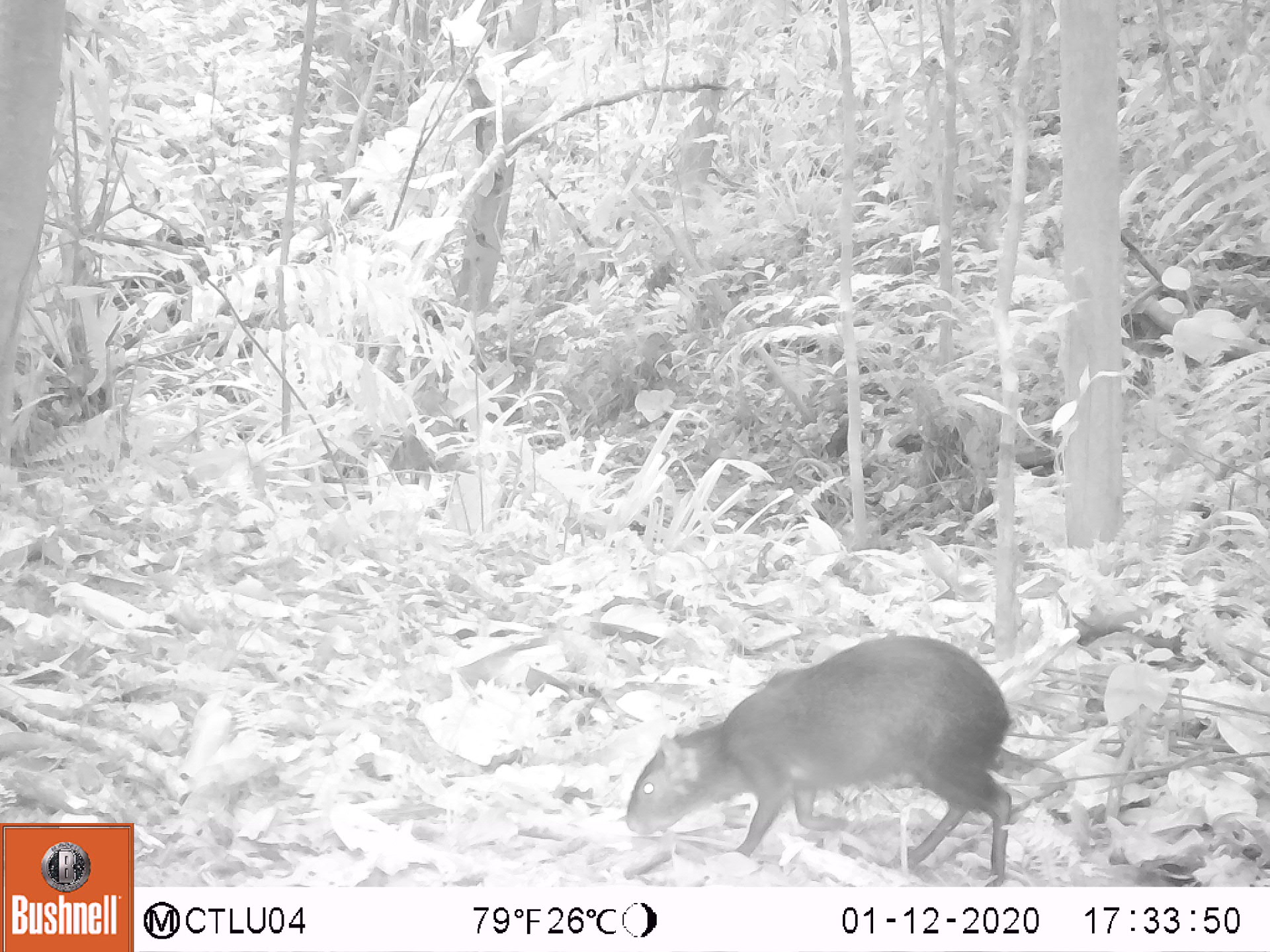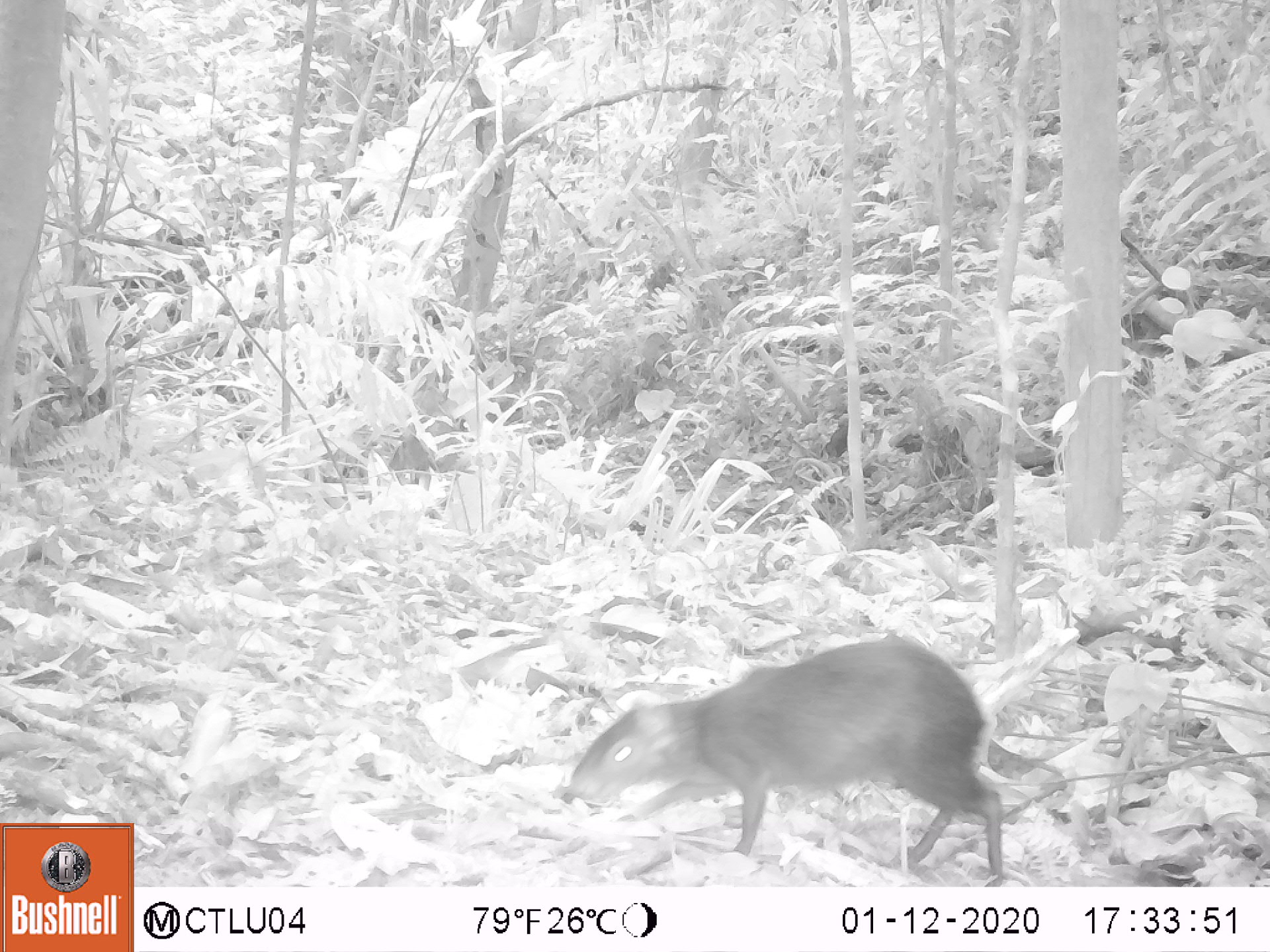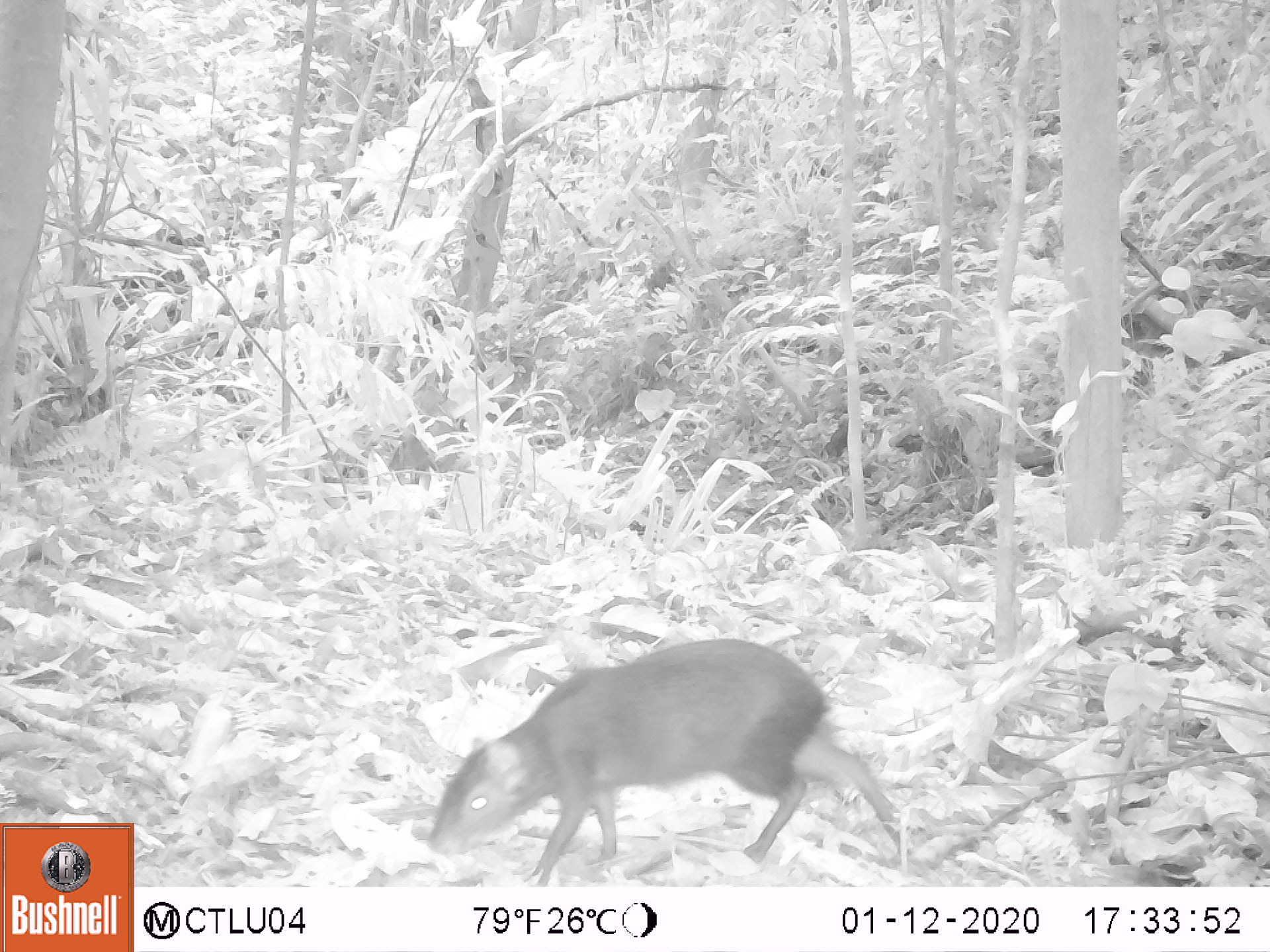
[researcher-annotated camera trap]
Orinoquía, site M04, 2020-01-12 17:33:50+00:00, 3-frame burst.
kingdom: Animalia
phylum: Chordata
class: Mammalia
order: Rodentia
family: Dasyproctidae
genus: Dasyprocta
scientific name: Dasyprocta fuliginosa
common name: black agouti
Black agouti (Dasyprocta fuliginosa).